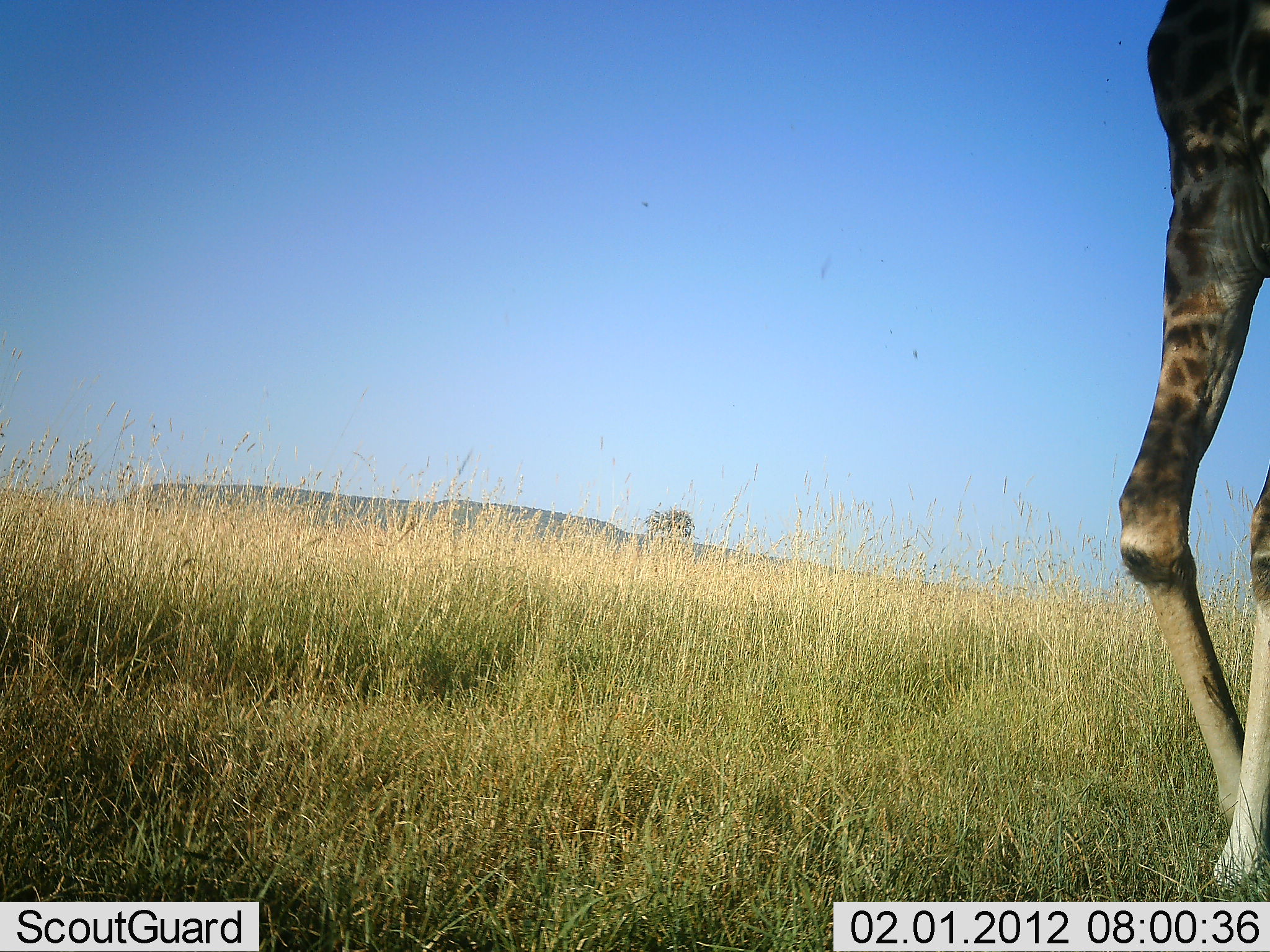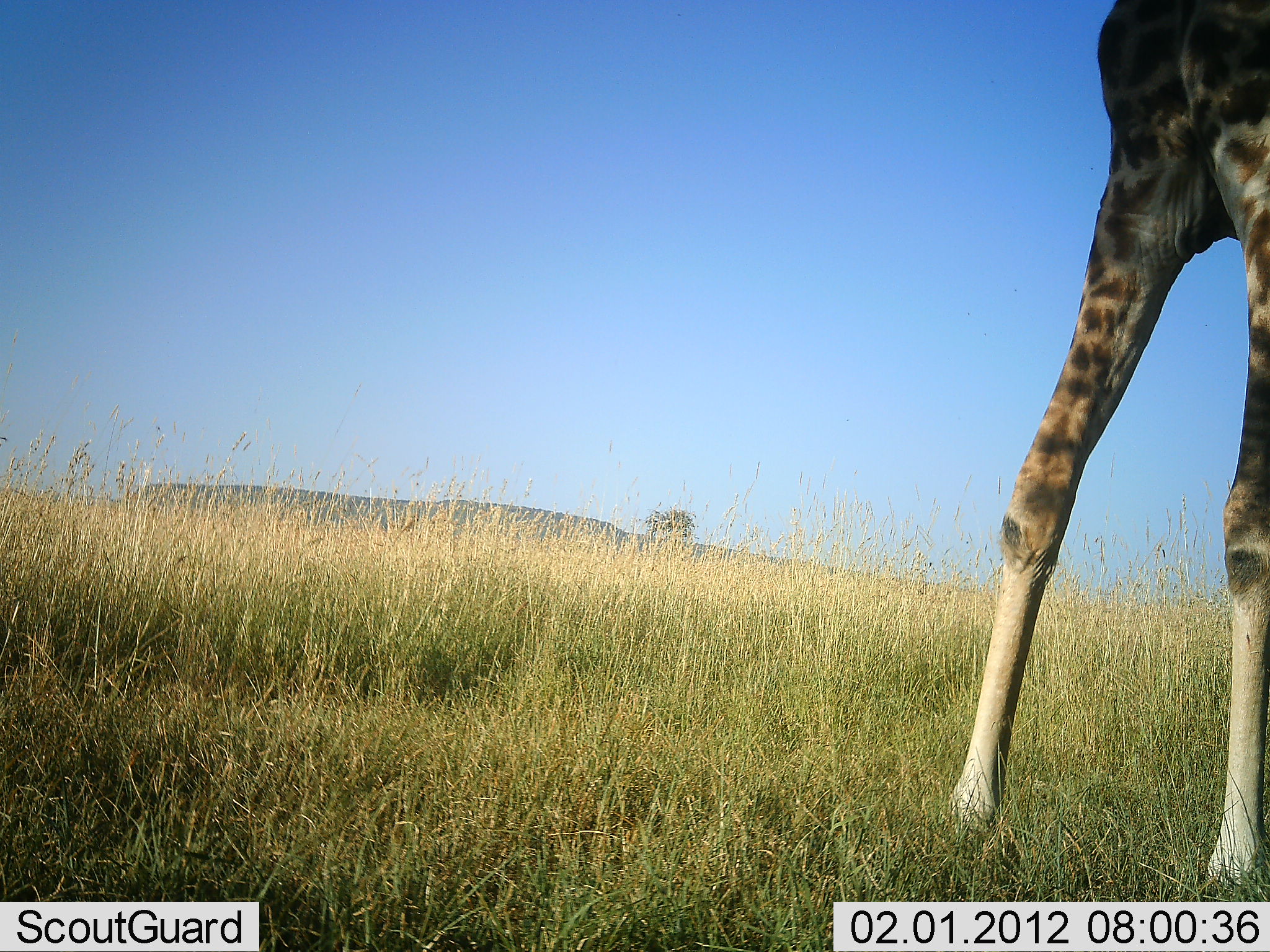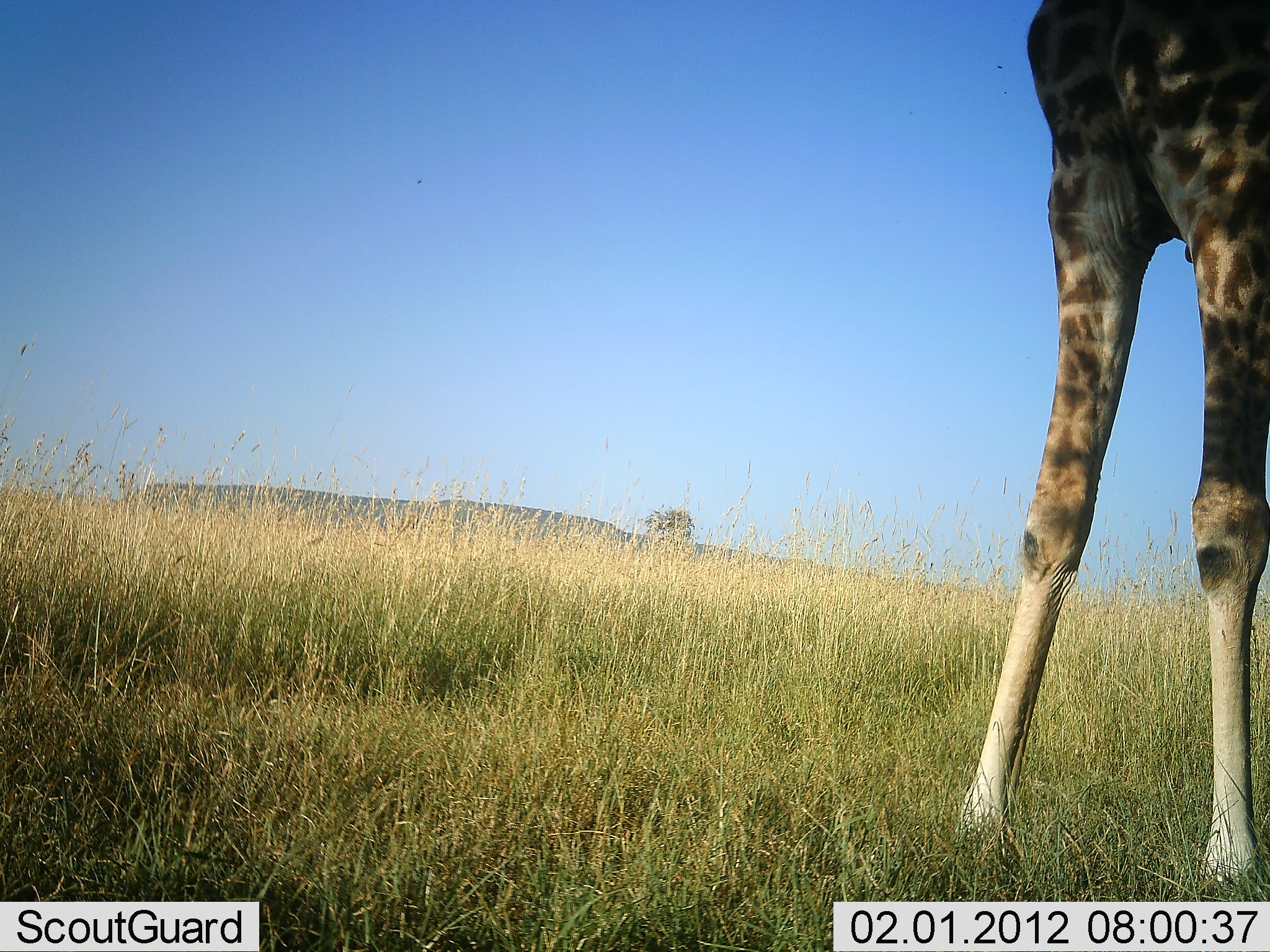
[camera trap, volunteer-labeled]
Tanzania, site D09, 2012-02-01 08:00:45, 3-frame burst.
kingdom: Animalia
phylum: Chordata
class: Mammalia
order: Artiodactyla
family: Giraffidae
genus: Giraffa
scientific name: Giraffa camelopardalis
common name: giraffe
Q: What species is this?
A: Giraffe (Giraffa camelopardalis).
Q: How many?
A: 1.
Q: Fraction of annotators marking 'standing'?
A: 38%.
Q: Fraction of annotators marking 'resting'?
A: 0%.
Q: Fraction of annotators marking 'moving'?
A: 62%.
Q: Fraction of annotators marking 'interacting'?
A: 0%.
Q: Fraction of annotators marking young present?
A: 0%.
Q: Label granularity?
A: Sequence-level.